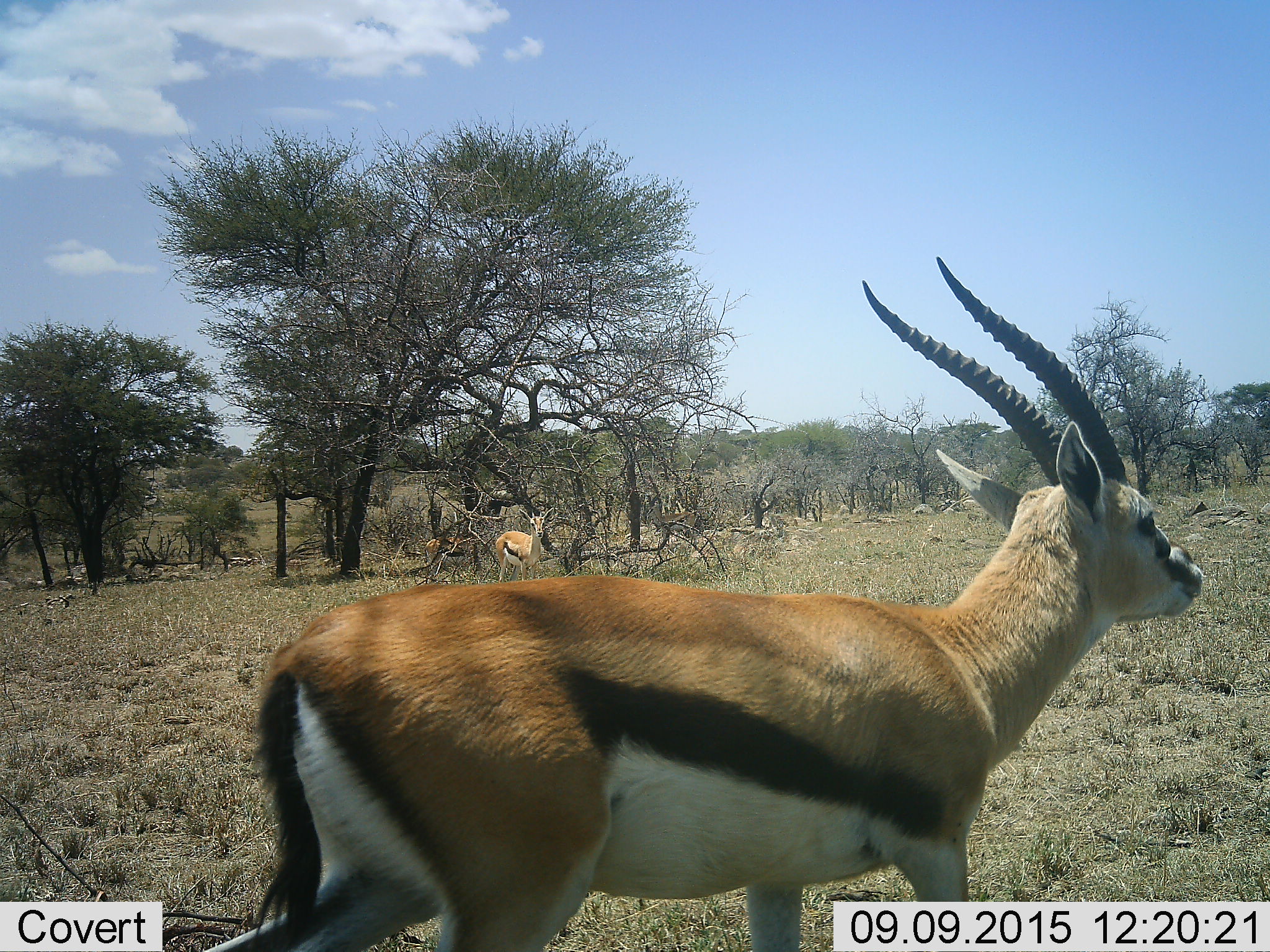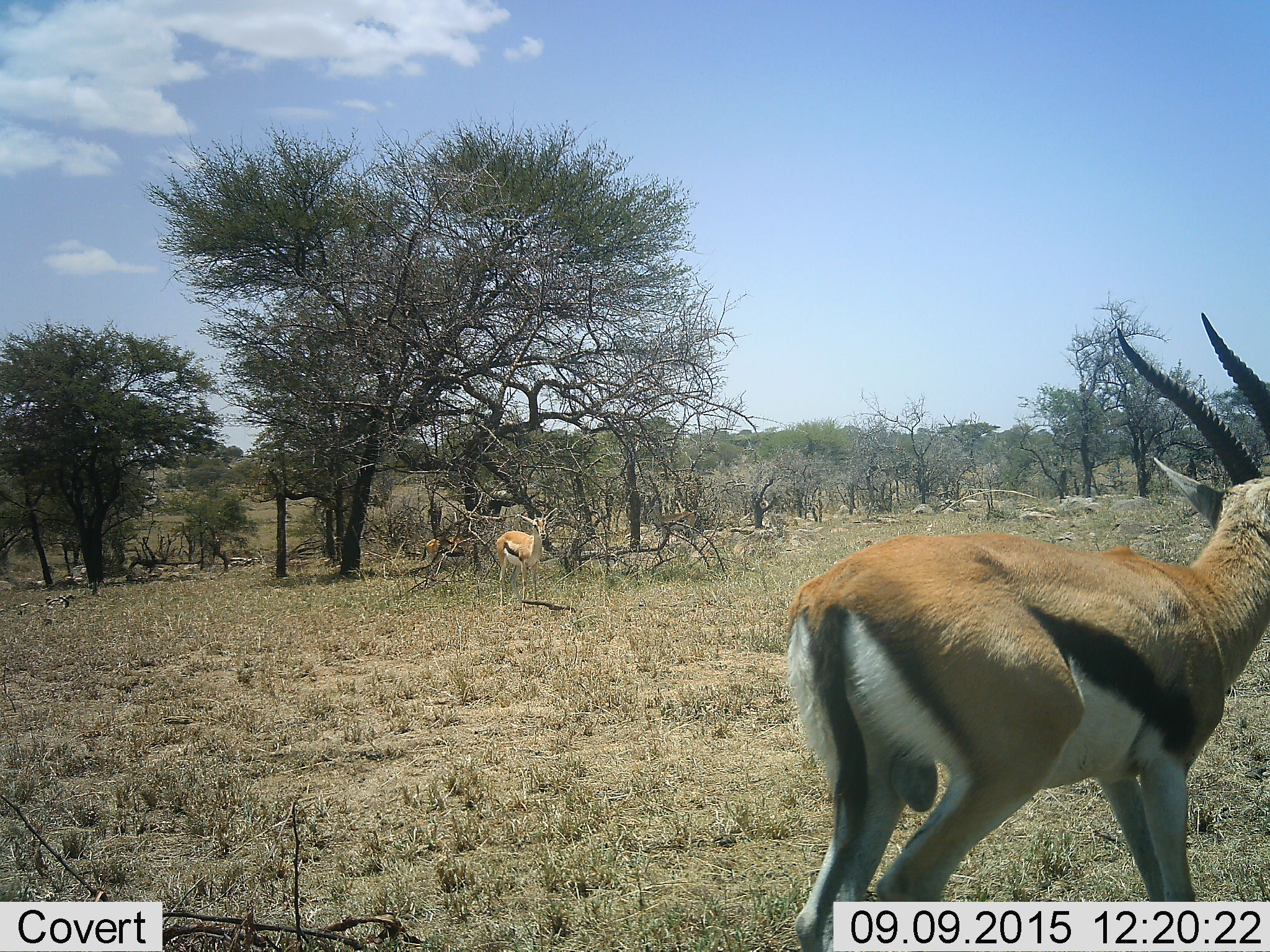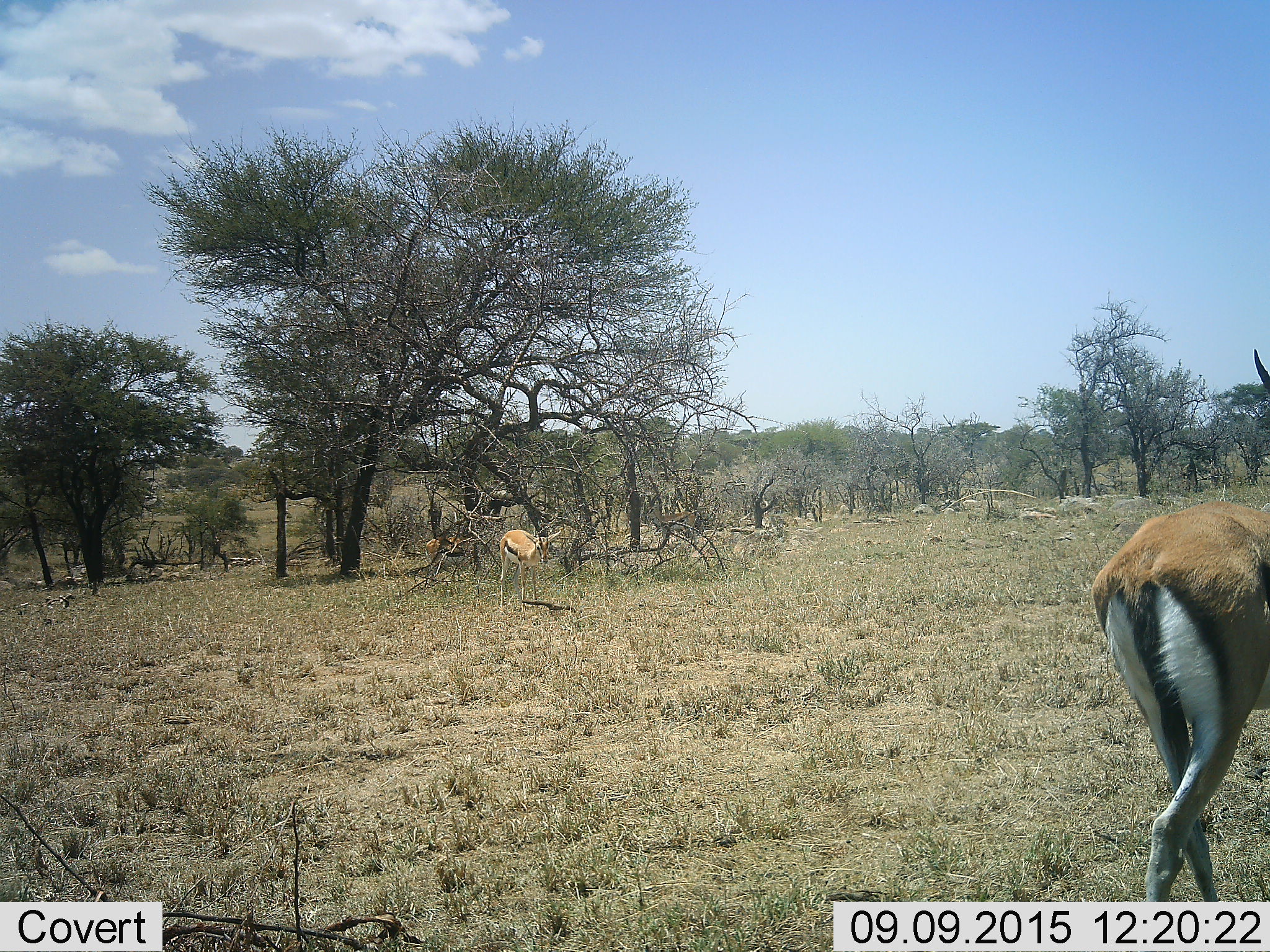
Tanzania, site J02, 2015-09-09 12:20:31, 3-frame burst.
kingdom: Animalia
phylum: Chordata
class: Mammalia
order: Artiodactyla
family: Bovidae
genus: Eudorcas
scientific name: Eudorcas thomsonii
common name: thomson's gazelle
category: gazellethomsons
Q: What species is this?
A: Gazellethomsons (thomson's gazelle) (Eudorcas thomsonii).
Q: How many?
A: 3.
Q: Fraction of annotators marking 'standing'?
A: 78%.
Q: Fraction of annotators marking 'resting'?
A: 0%.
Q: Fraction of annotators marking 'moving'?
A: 89%.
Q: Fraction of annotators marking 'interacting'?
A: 0%.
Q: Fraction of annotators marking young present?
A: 22%.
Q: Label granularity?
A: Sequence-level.